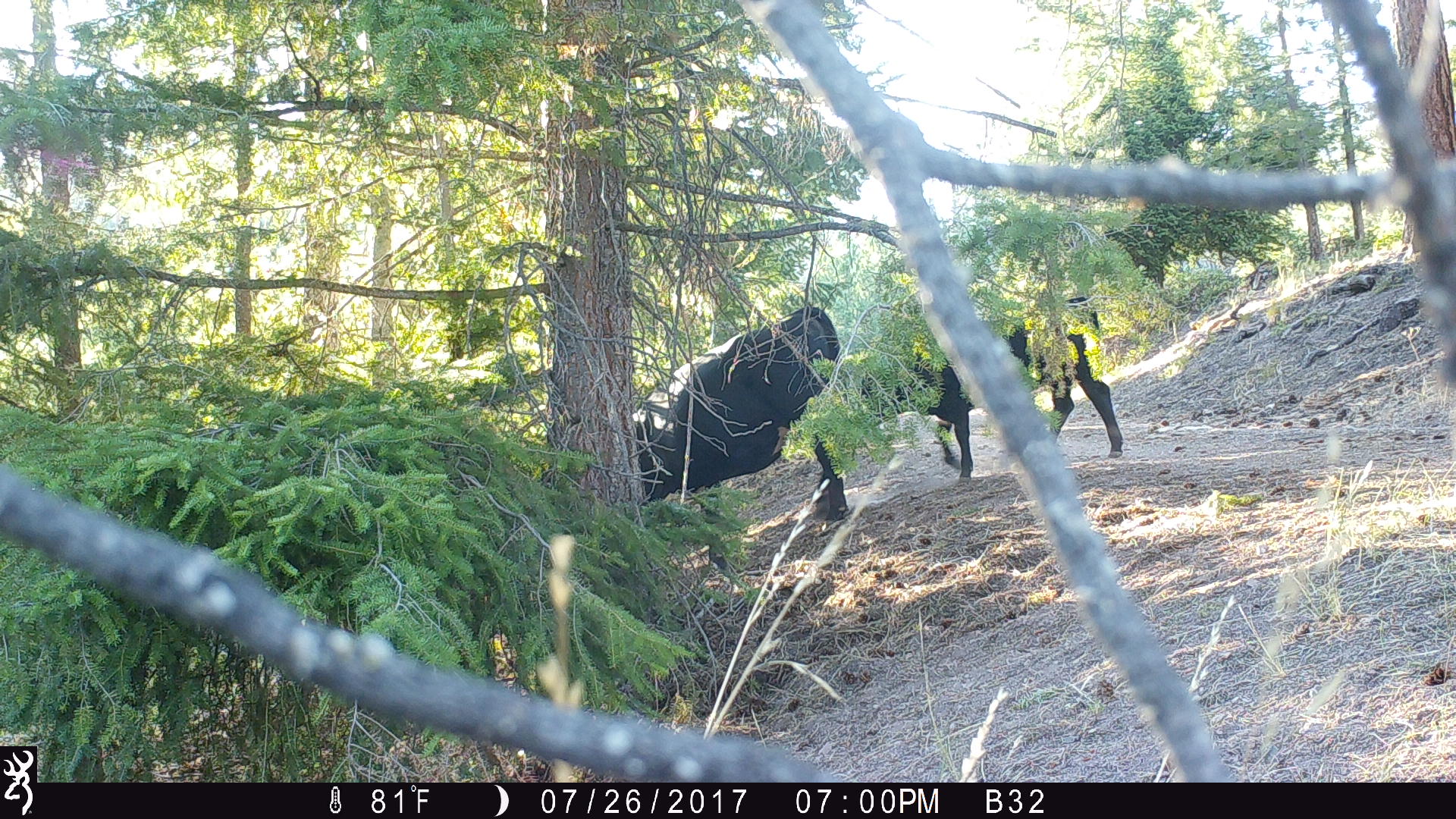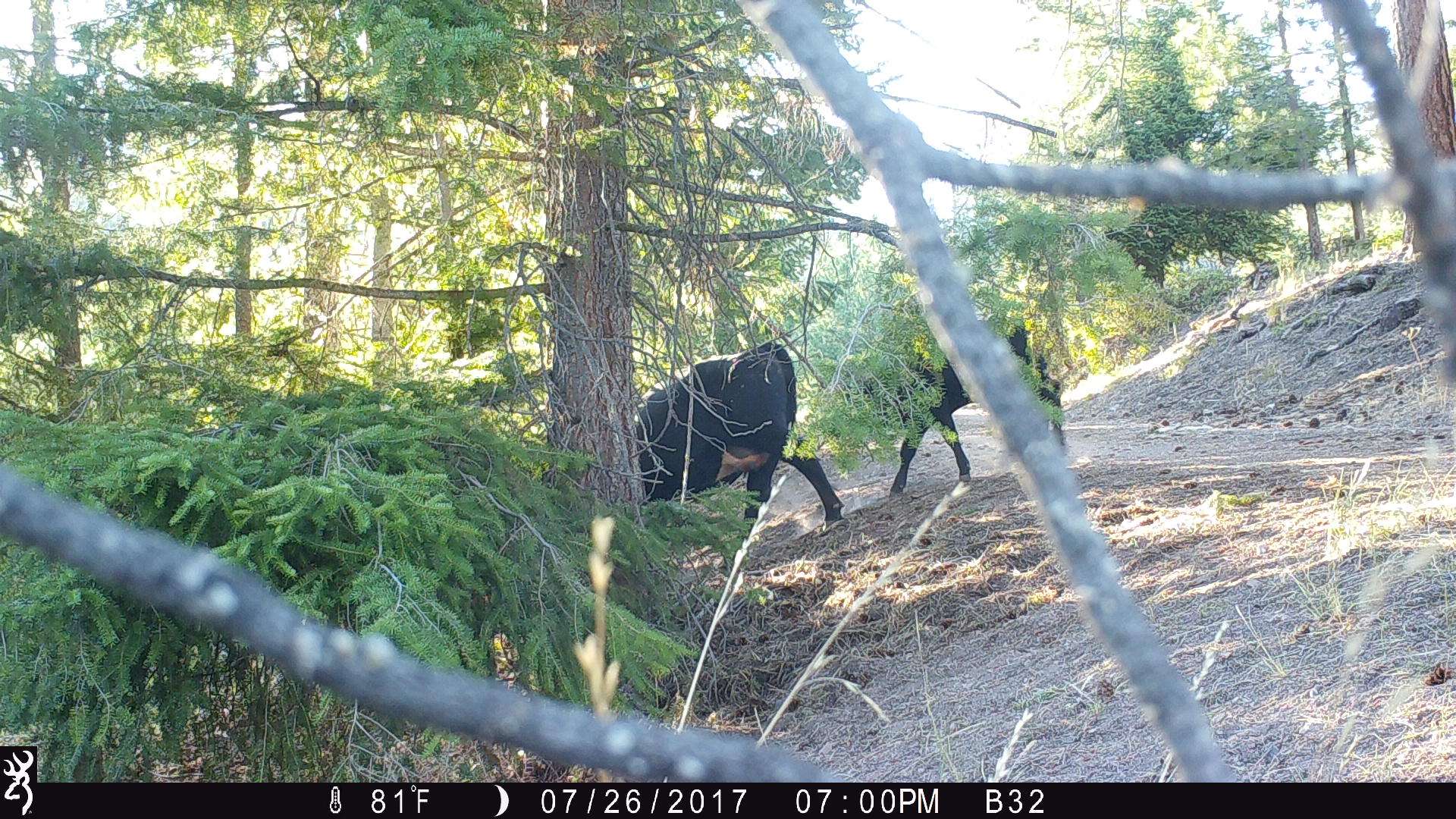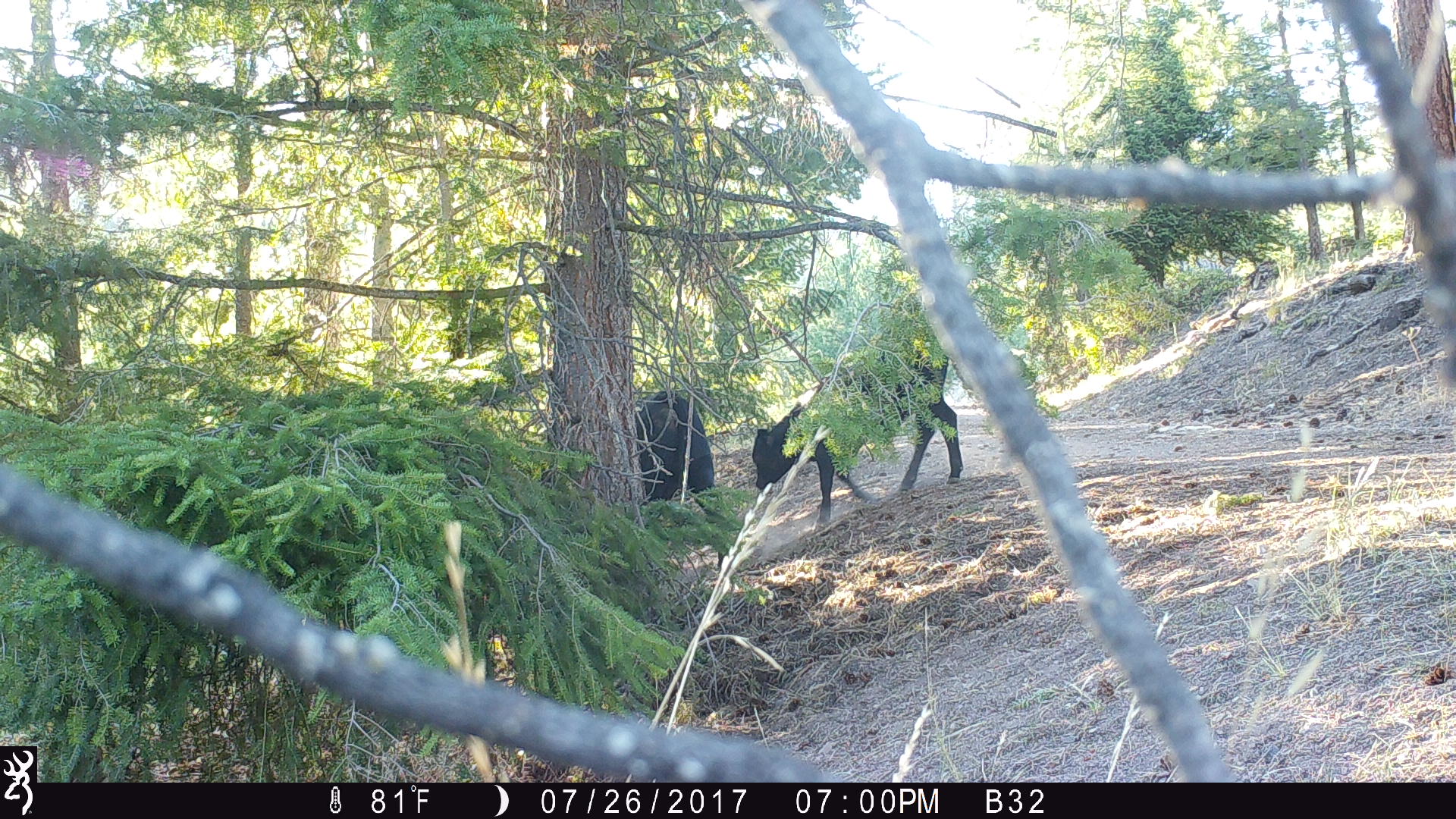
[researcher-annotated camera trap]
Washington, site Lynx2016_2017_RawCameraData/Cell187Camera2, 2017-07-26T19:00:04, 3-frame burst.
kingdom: Animalia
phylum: Chordata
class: Mammalia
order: Artiodactyla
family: Bovidae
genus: Bos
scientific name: Bos taurus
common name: domestic cattle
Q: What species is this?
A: Domestic cattle (Bos taurus).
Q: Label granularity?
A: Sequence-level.